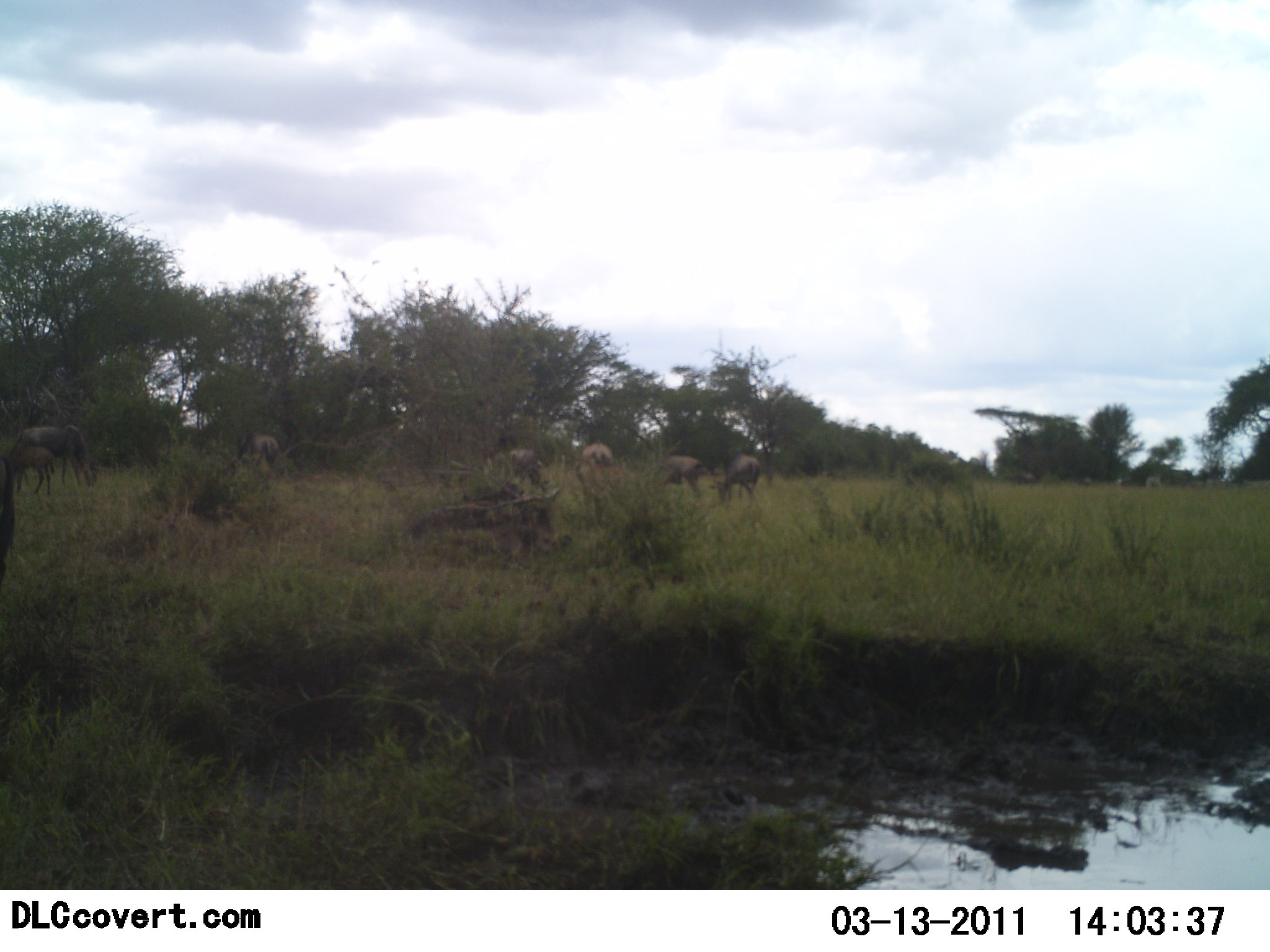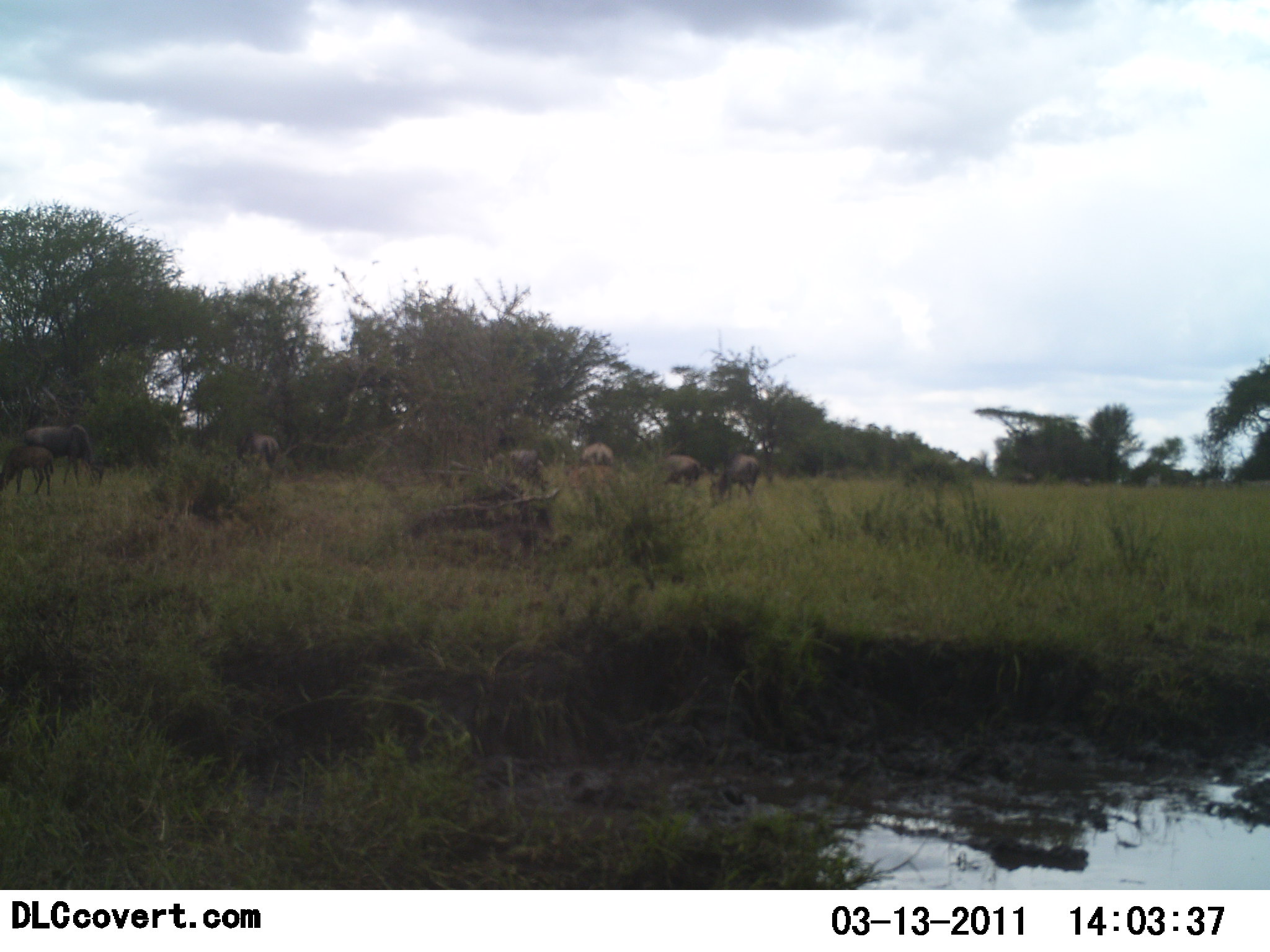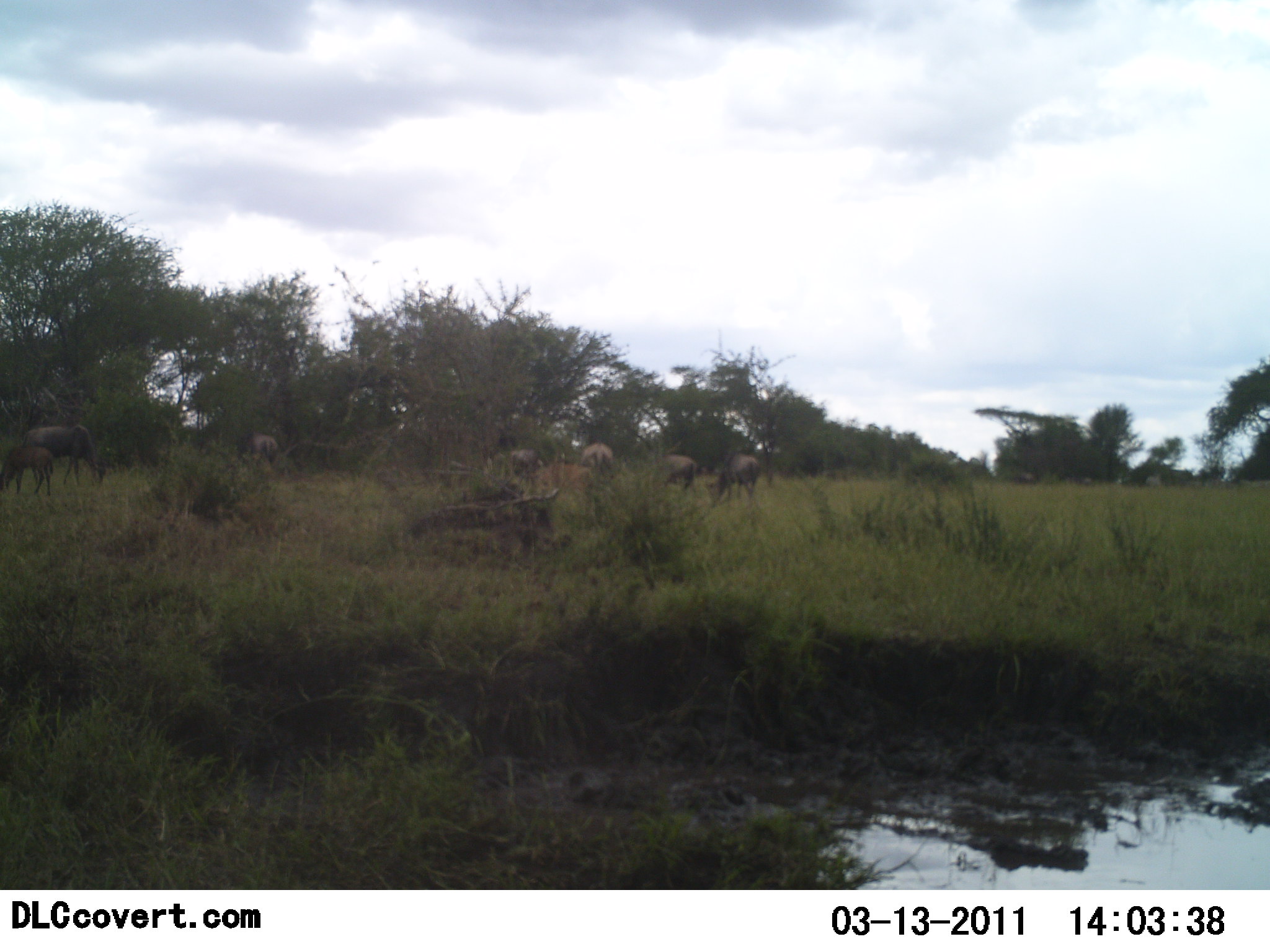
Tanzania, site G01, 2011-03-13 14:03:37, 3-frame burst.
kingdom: Animalia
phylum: Chordata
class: Mammalia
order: Artiodactyla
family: Bovidae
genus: Connochaetes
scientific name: Connochaetes taurinus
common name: blue wildebeest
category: wildebeest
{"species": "wildebeest (blue wildebeest) (Connochaetes taurinus)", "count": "8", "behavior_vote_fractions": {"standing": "15%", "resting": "0%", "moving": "31%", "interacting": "0%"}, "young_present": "31%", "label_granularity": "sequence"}